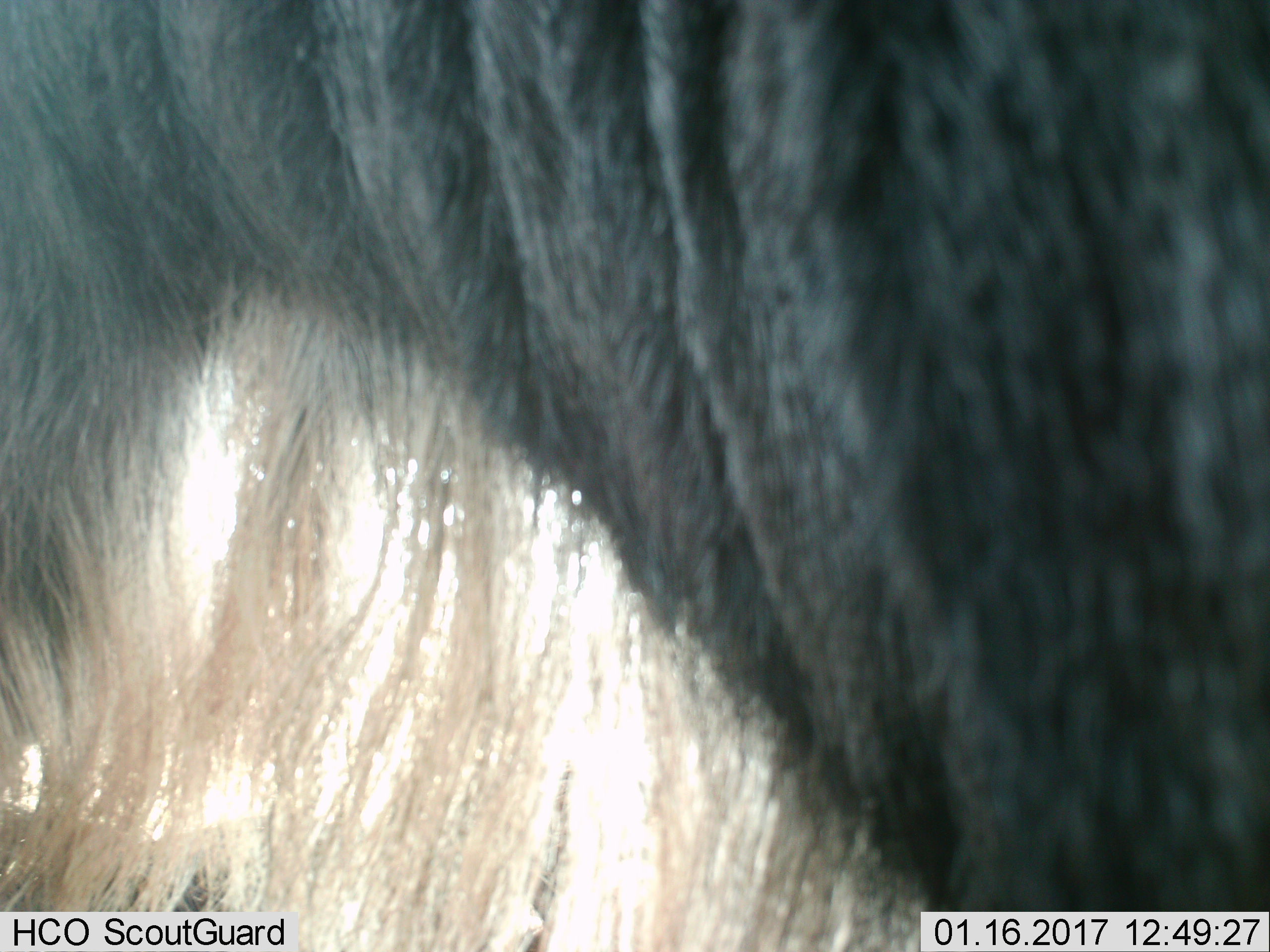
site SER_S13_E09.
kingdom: Animalia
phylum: Chordata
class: Mammalia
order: Artiodactyla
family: Bovidae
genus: Connochaetes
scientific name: Connochaetes taurinus taurinus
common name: blue wildebeest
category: wildebeestblue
Wildebeestblue (blue wildebeest) (Connochaetes taurinus taurinus), count 1. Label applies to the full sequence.